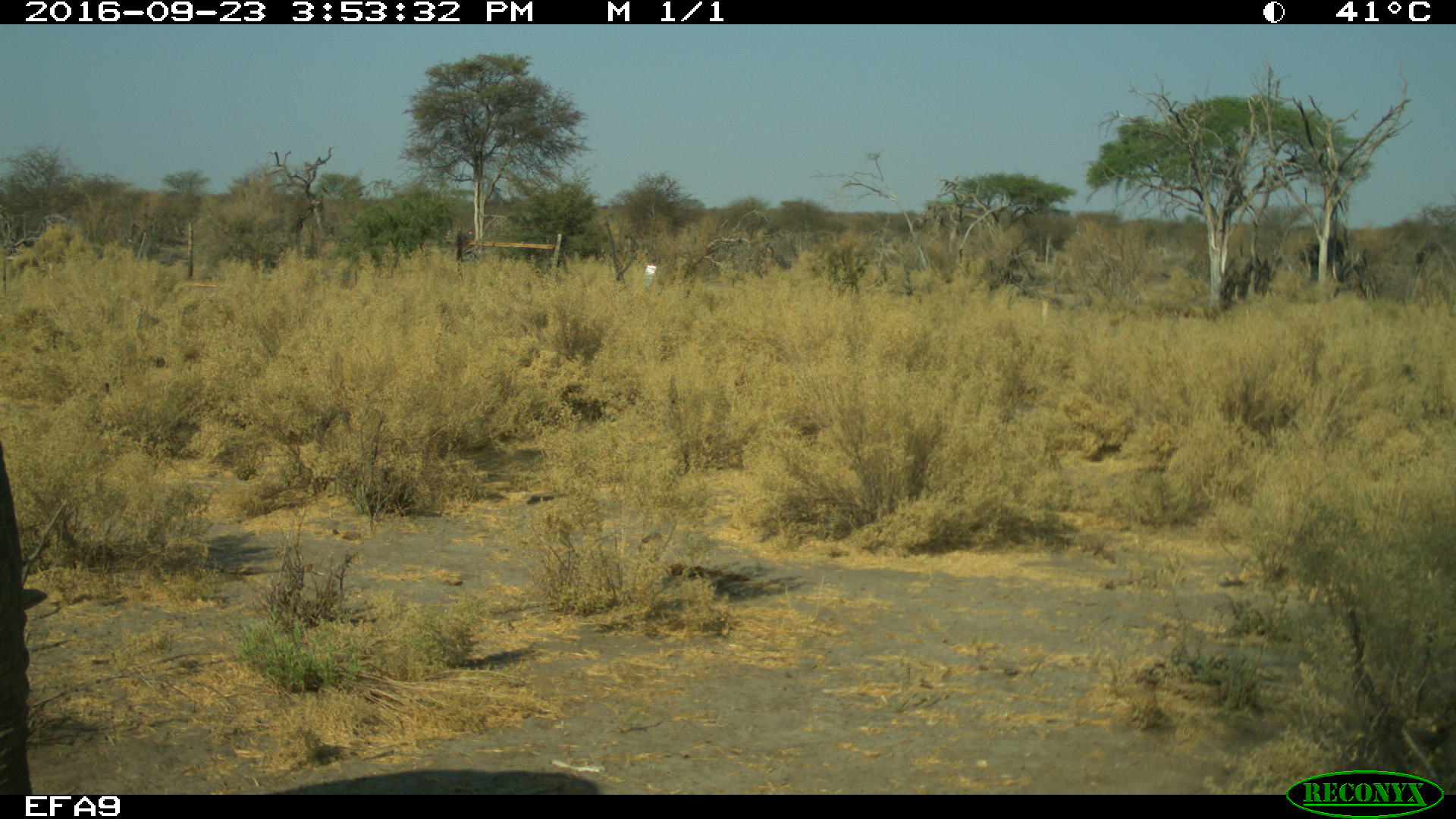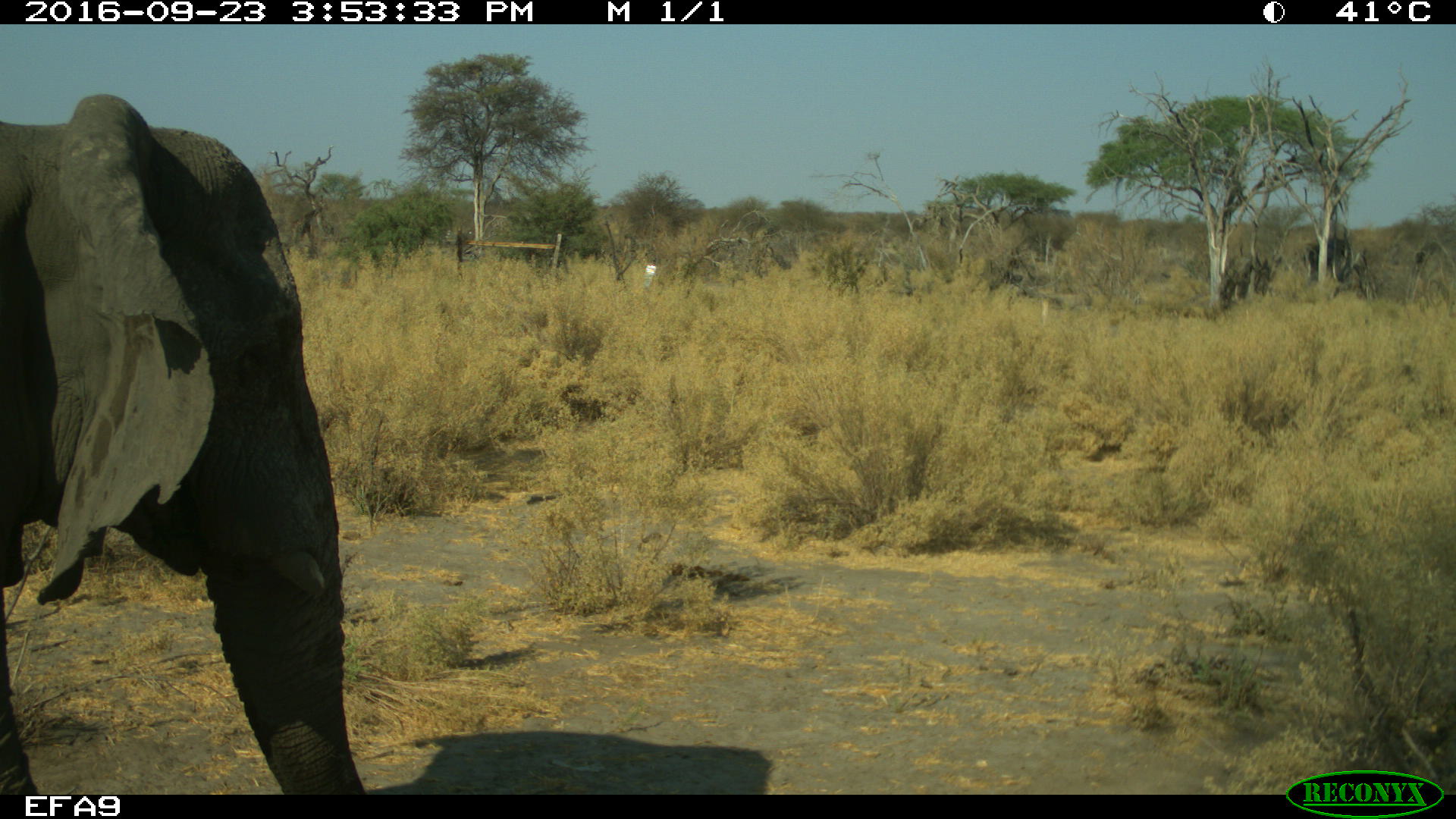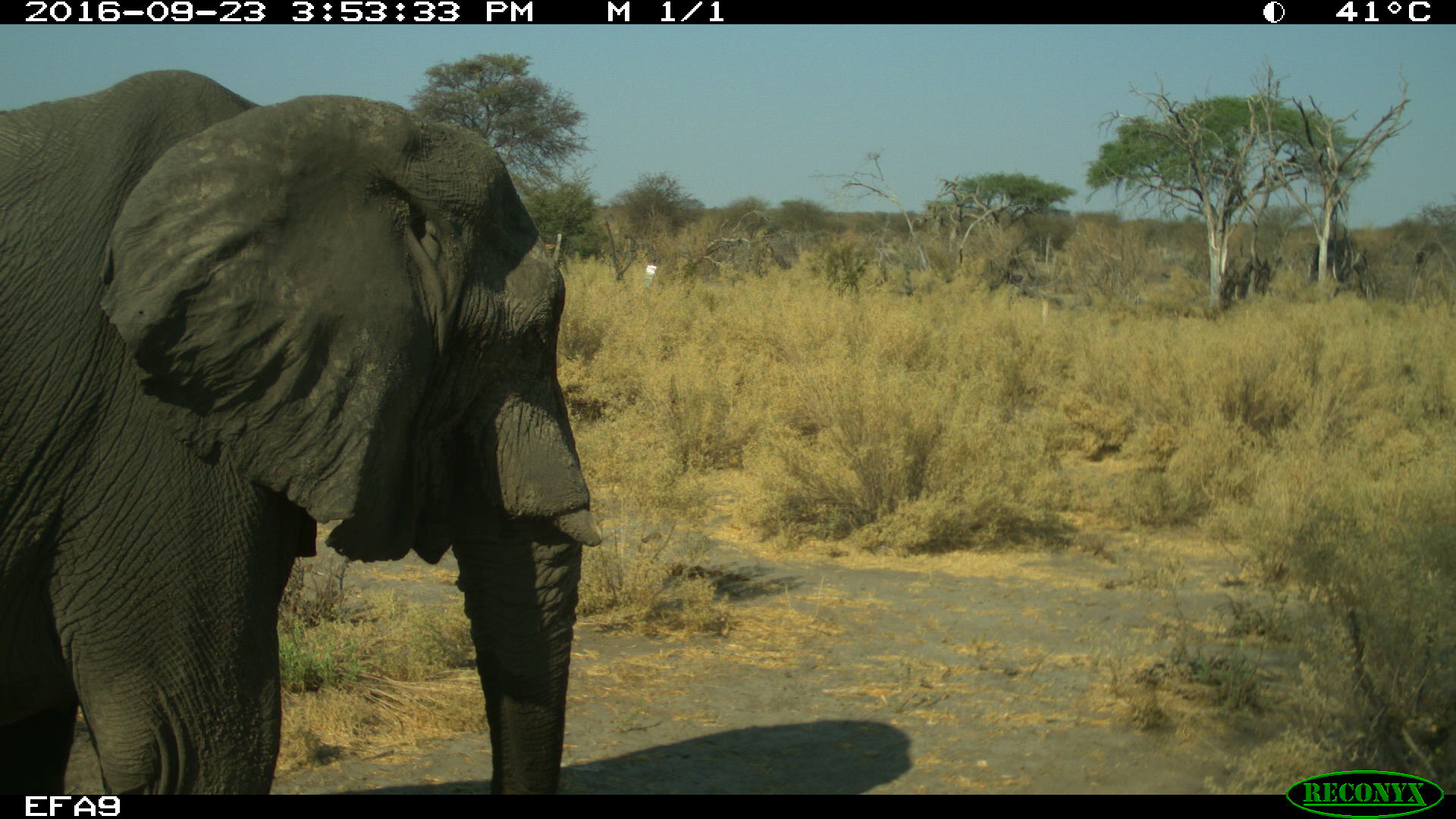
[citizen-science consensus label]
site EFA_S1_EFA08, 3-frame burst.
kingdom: Animalia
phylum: Chordata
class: Mammalia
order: Proboscidea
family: Elephantidae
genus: Loxodonta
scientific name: Loxodonta africana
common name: african bush elephant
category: elephant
Elephant (african bush elephant) (Loxodonta africana), count 1. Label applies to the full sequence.